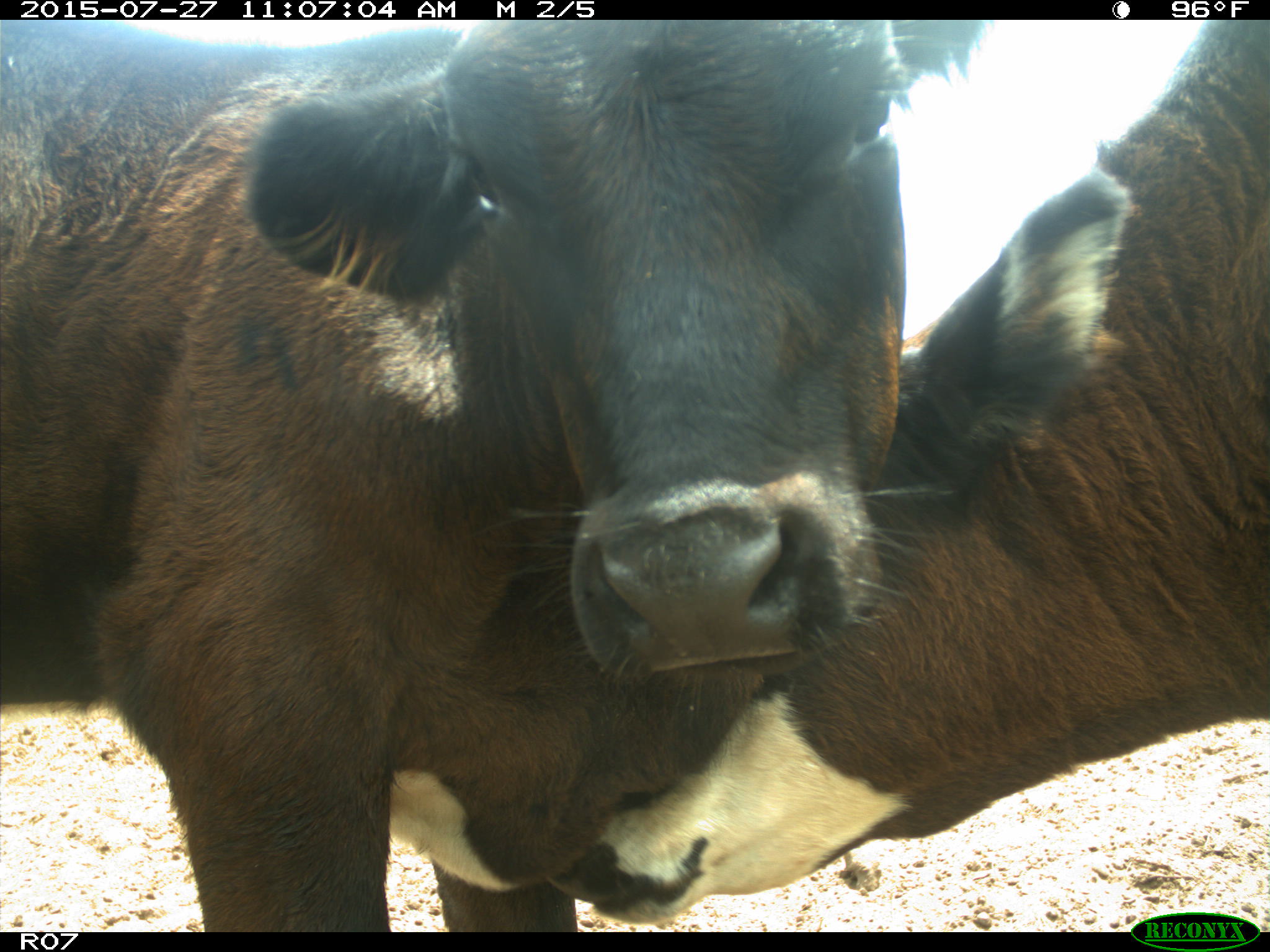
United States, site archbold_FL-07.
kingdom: Animalia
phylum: Chordata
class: Mammalia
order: Artiodactyla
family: Bovidae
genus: Bos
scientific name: Bos taurus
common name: domestic cow